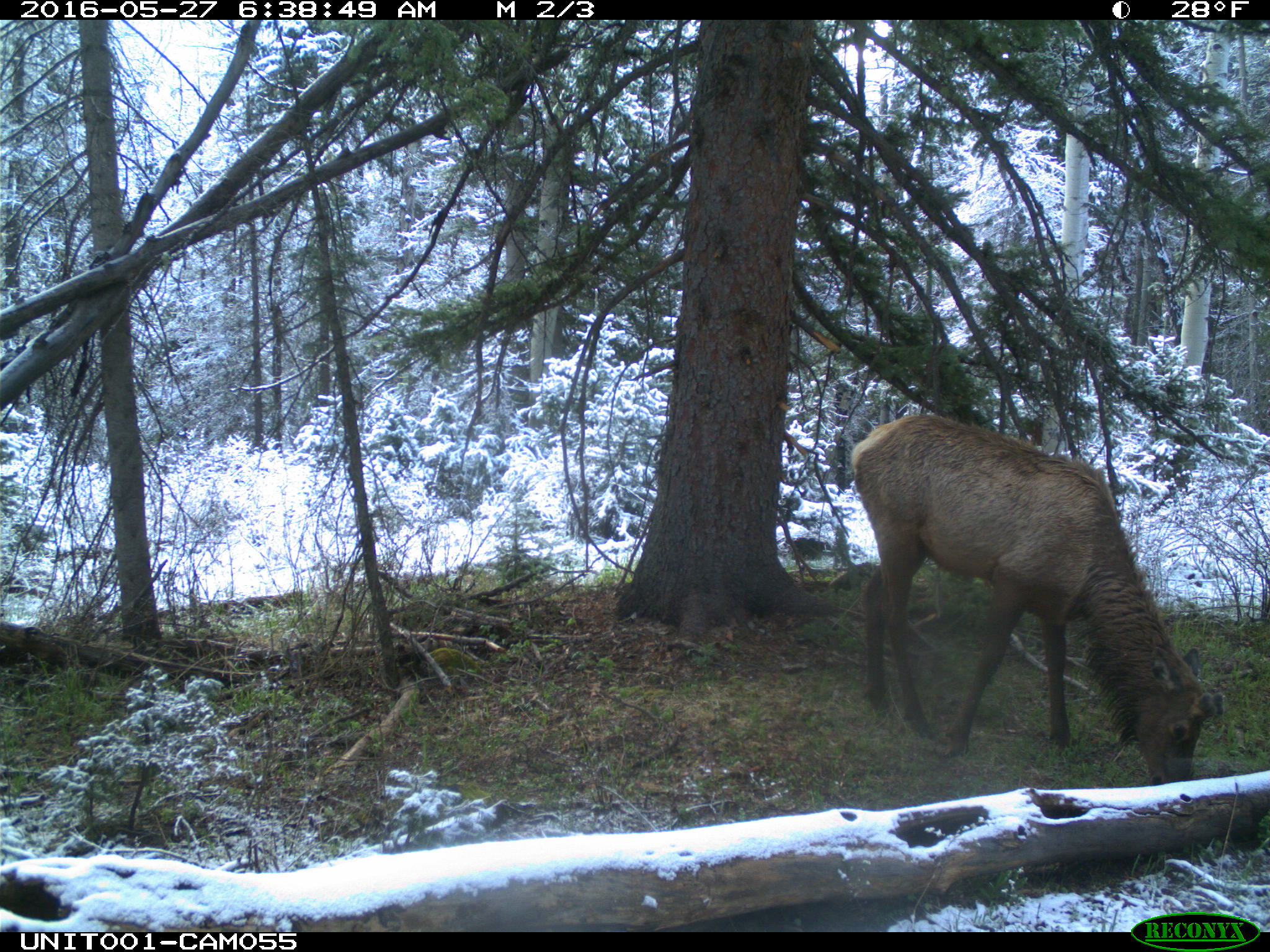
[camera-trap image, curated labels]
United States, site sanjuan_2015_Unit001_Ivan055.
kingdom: Animalia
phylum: Chordata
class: Mammalia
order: Artiodactyla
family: Cervidae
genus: Cervus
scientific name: Cervus elaphus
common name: red deer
Cervus elaphus (red deer).